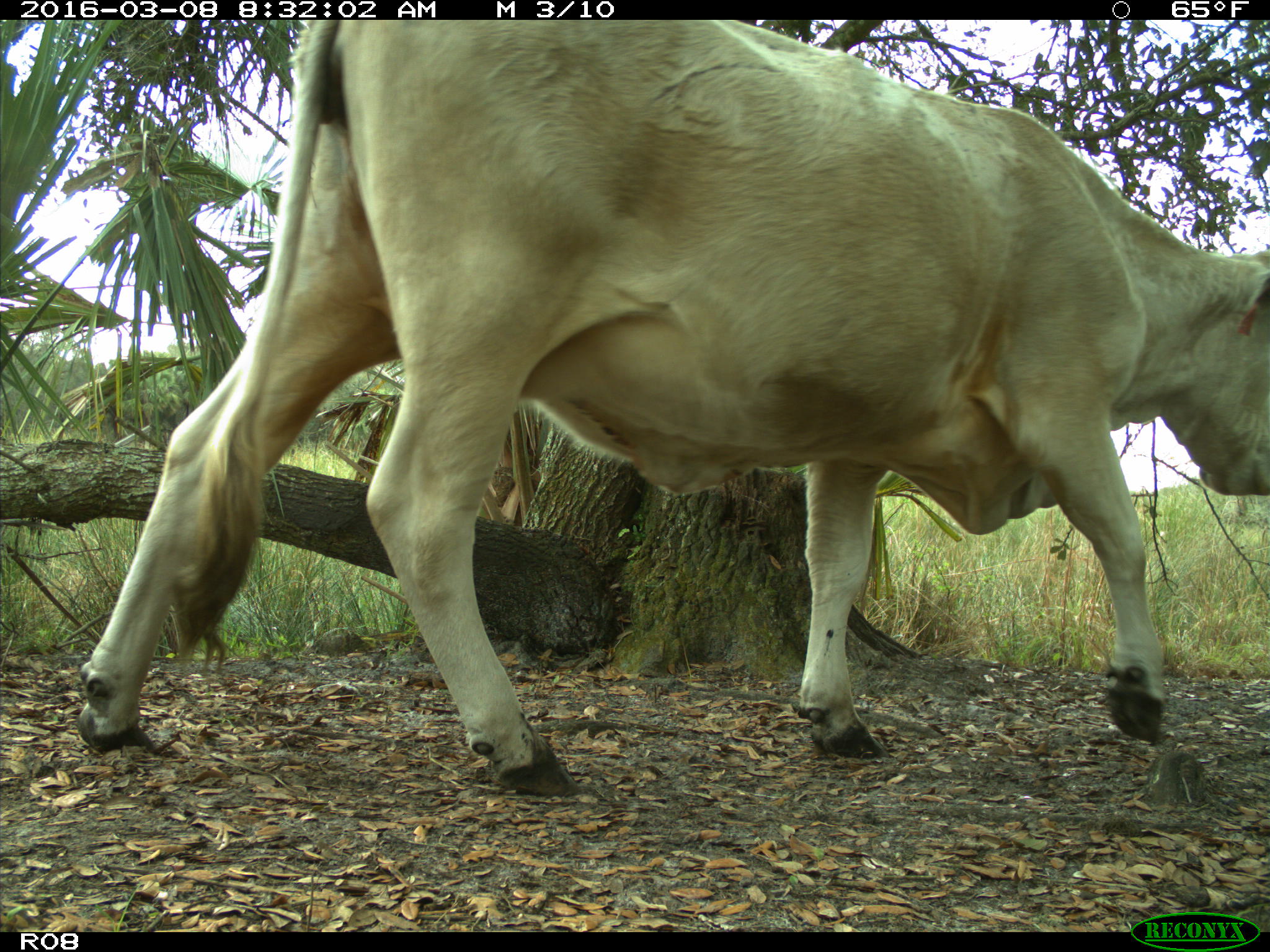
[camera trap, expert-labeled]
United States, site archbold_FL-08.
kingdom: Animalia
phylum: Chordata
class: Mammalia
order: Artiodactyla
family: Bovidae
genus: Bos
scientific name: Bos taurus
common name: domestic cow